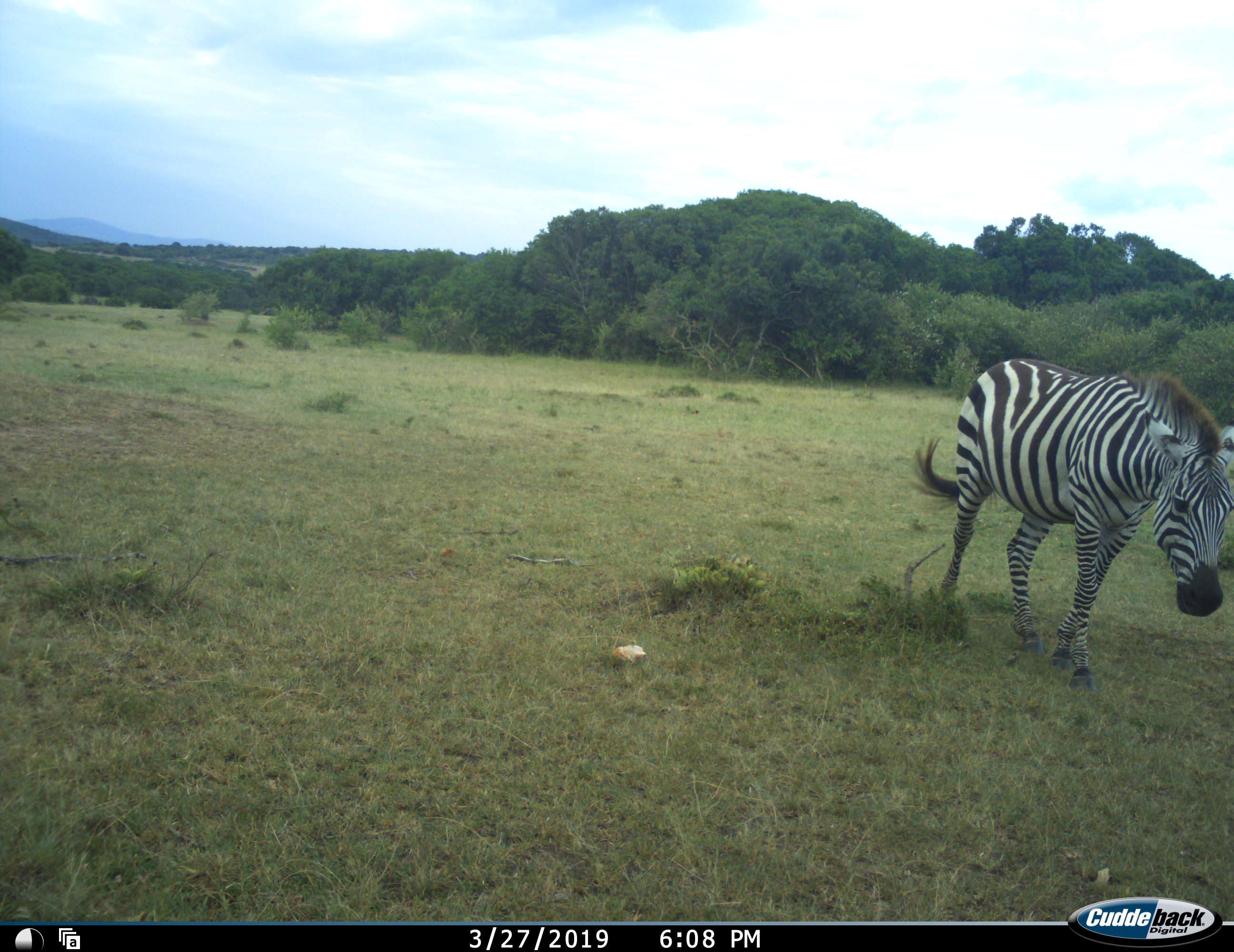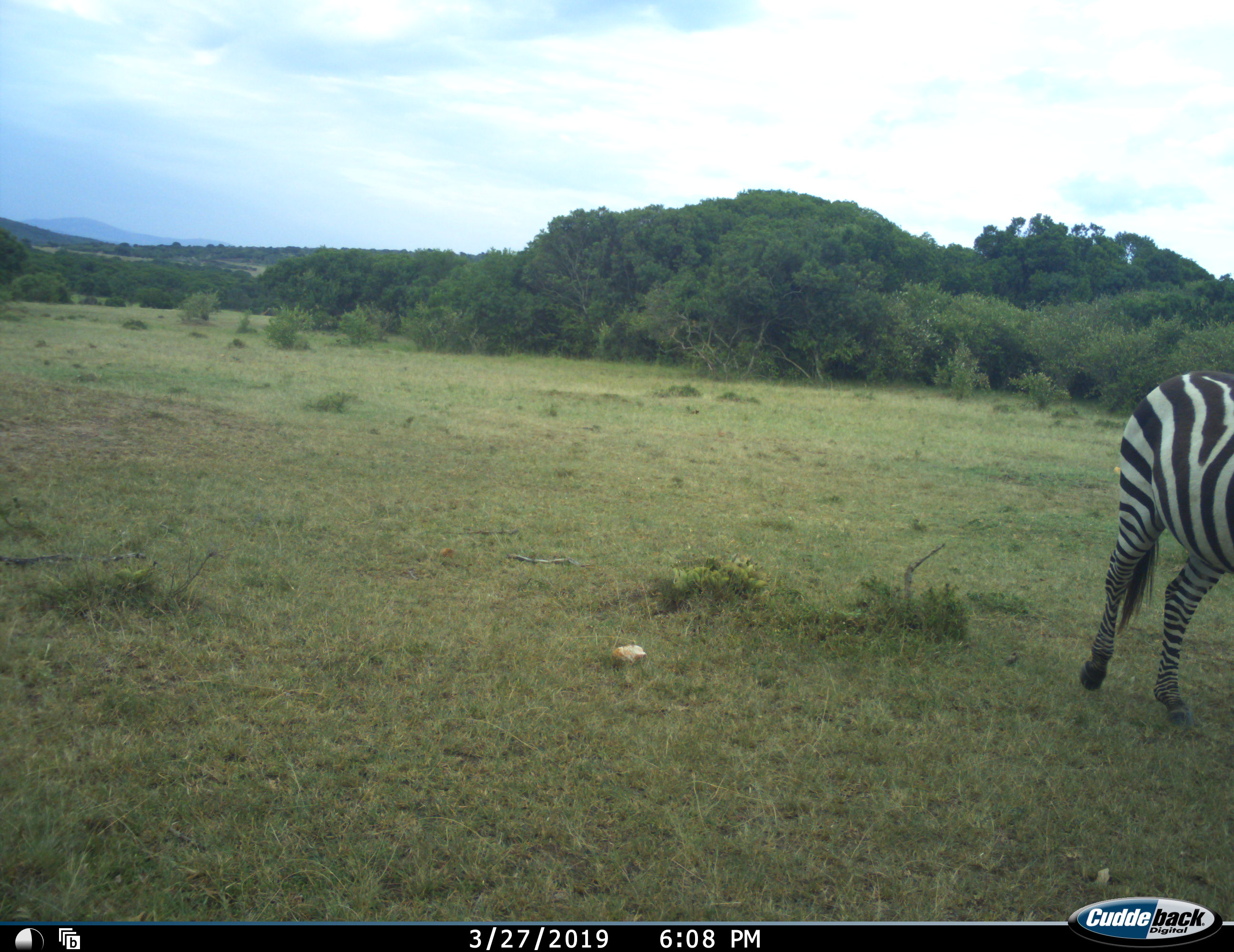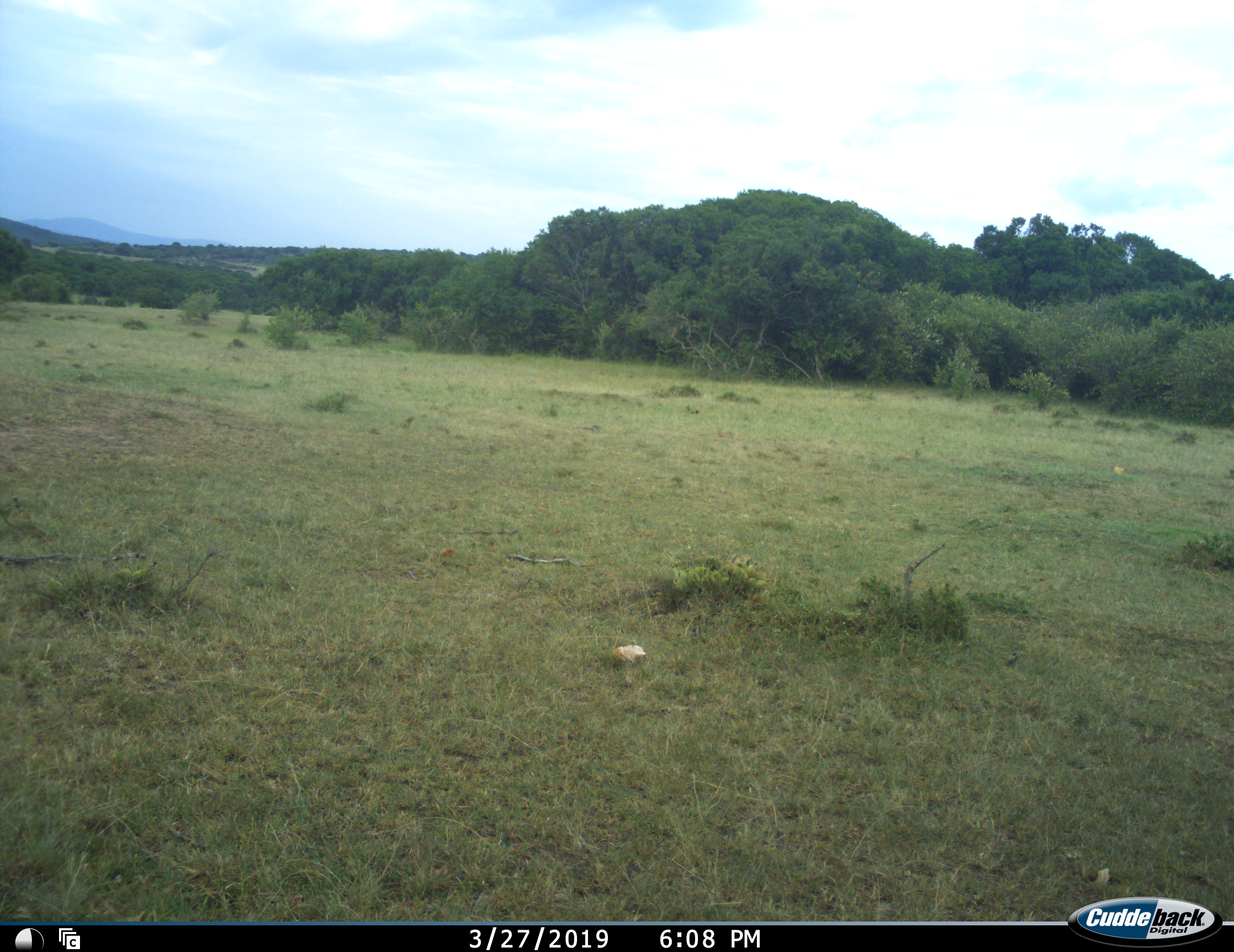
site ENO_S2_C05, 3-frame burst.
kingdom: Animalia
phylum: Chordata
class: Mammalia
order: Perissodactyla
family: Equidae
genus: Equus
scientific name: Equus quagga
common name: plains zebra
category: zebraplains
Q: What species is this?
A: Zebraplains (plains zebra) (Equus quagga).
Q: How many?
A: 1.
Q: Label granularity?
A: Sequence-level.